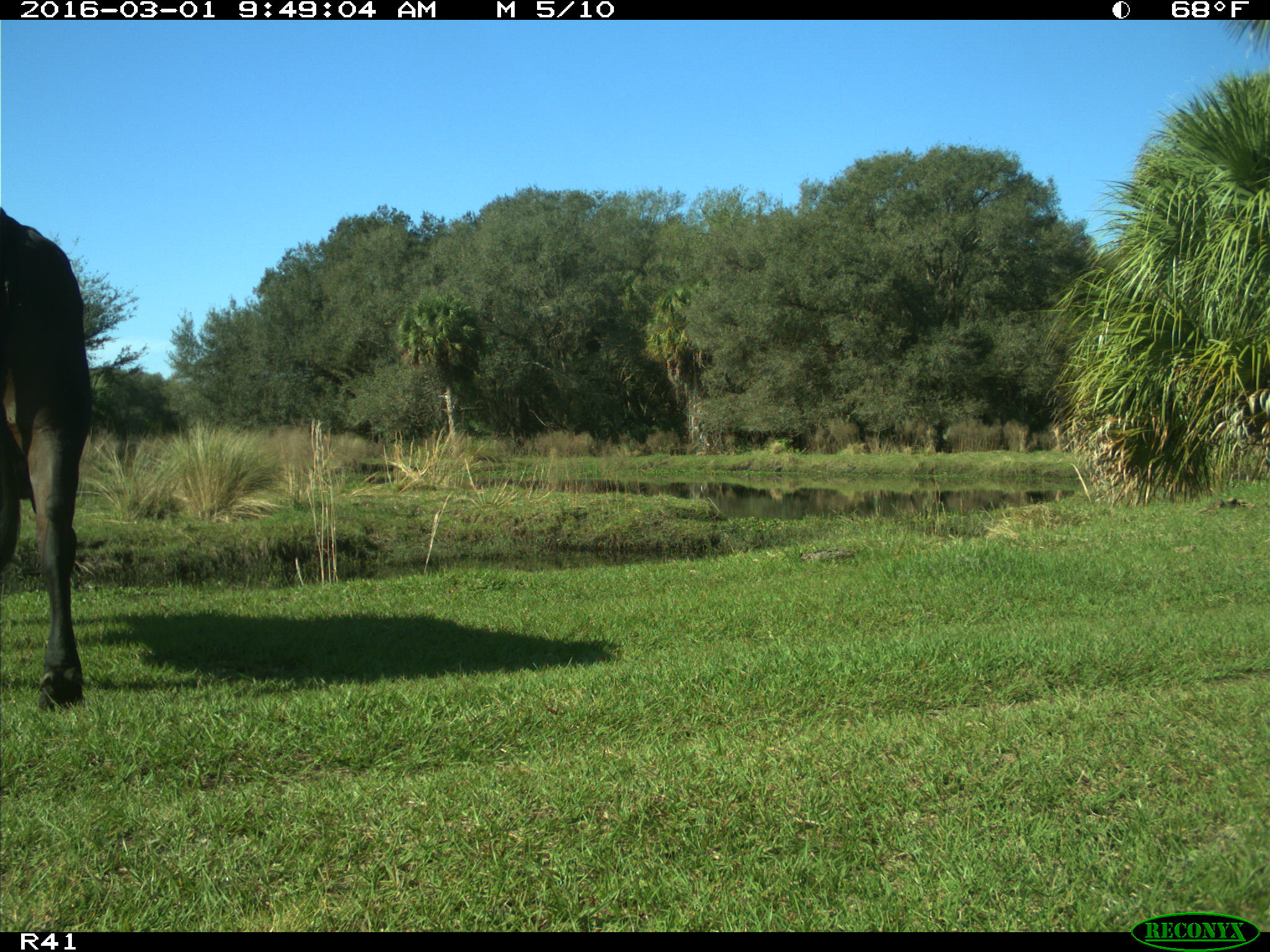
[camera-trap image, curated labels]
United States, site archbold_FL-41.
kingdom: Animalia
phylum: Chordata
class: Mammalia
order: Artiodactyla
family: Bovidae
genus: Bos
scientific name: Bos taurus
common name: domestic cow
Bos taurus (domestic cow).